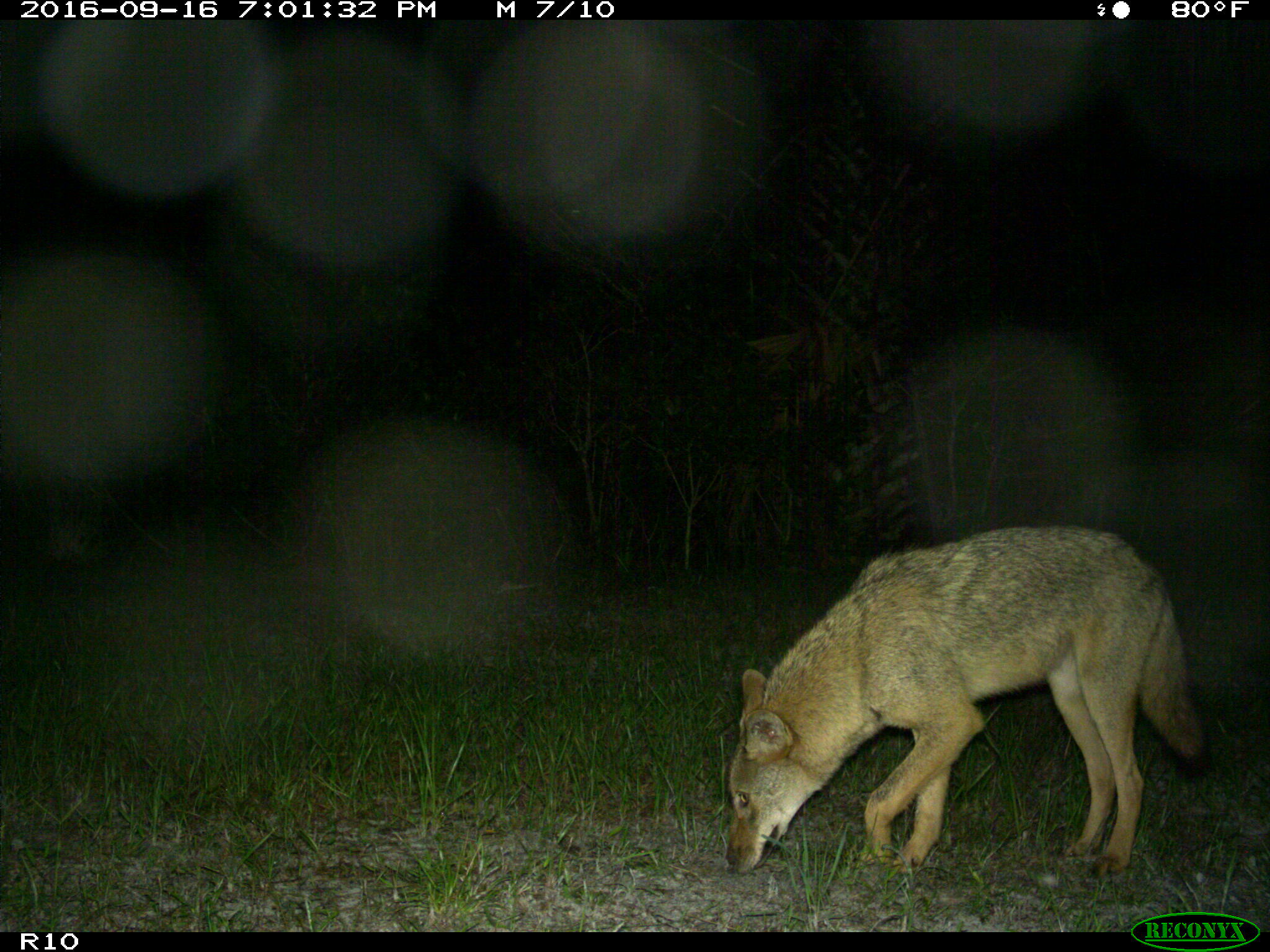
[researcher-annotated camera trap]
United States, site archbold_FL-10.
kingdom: Animalia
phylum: Chordata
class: Mammalia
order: Carnivora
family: Canidae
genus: Canis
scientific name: Canis latrans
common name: coyote